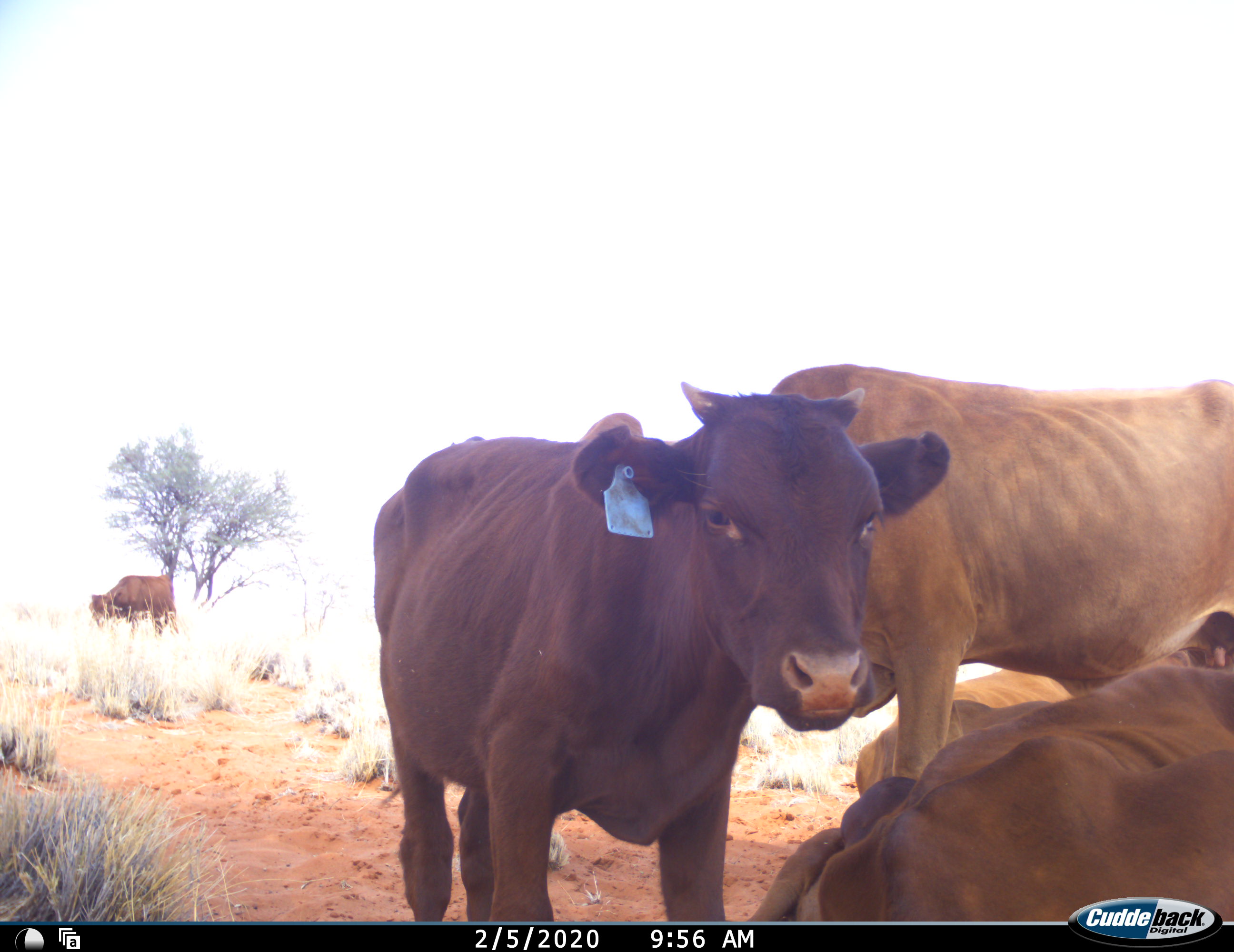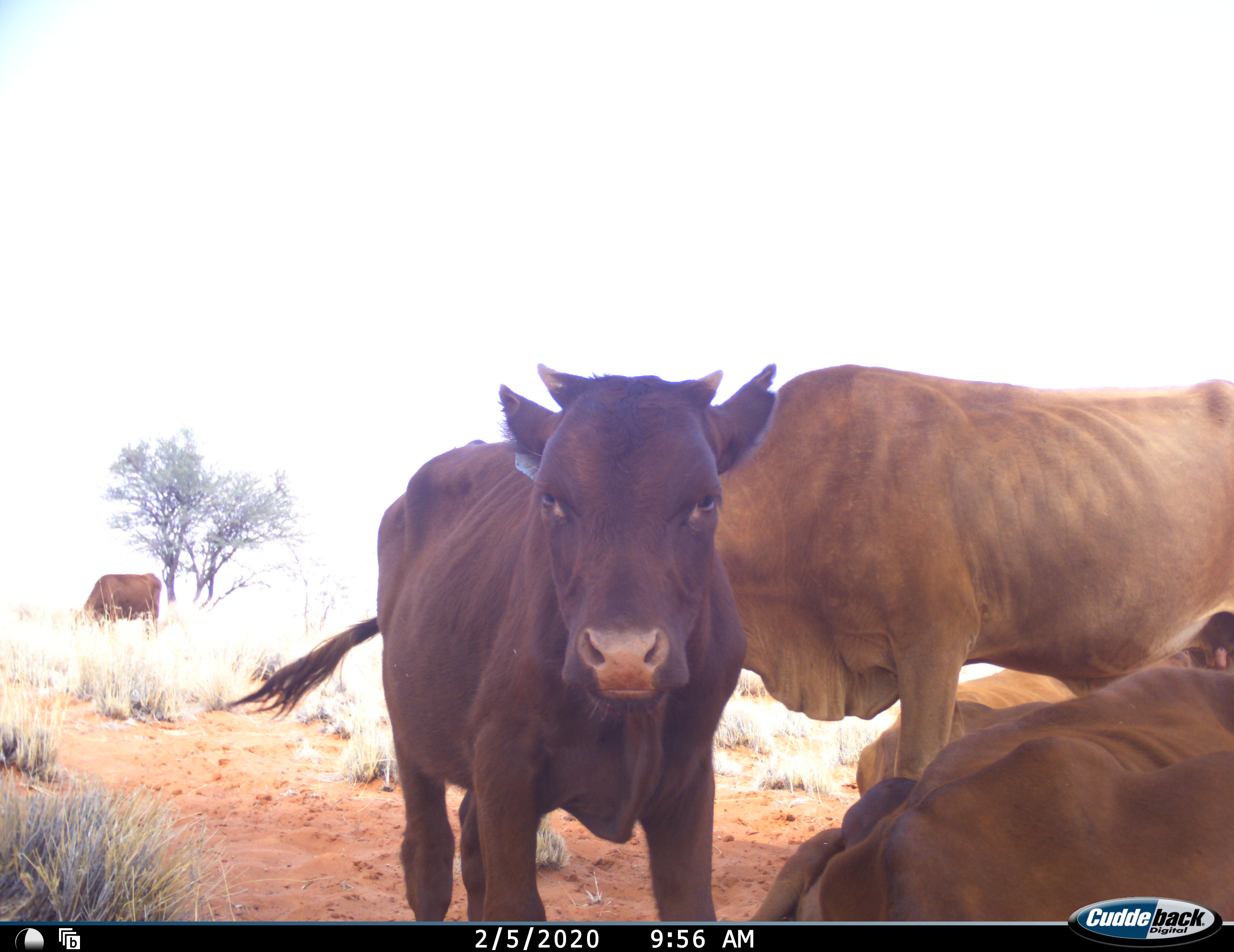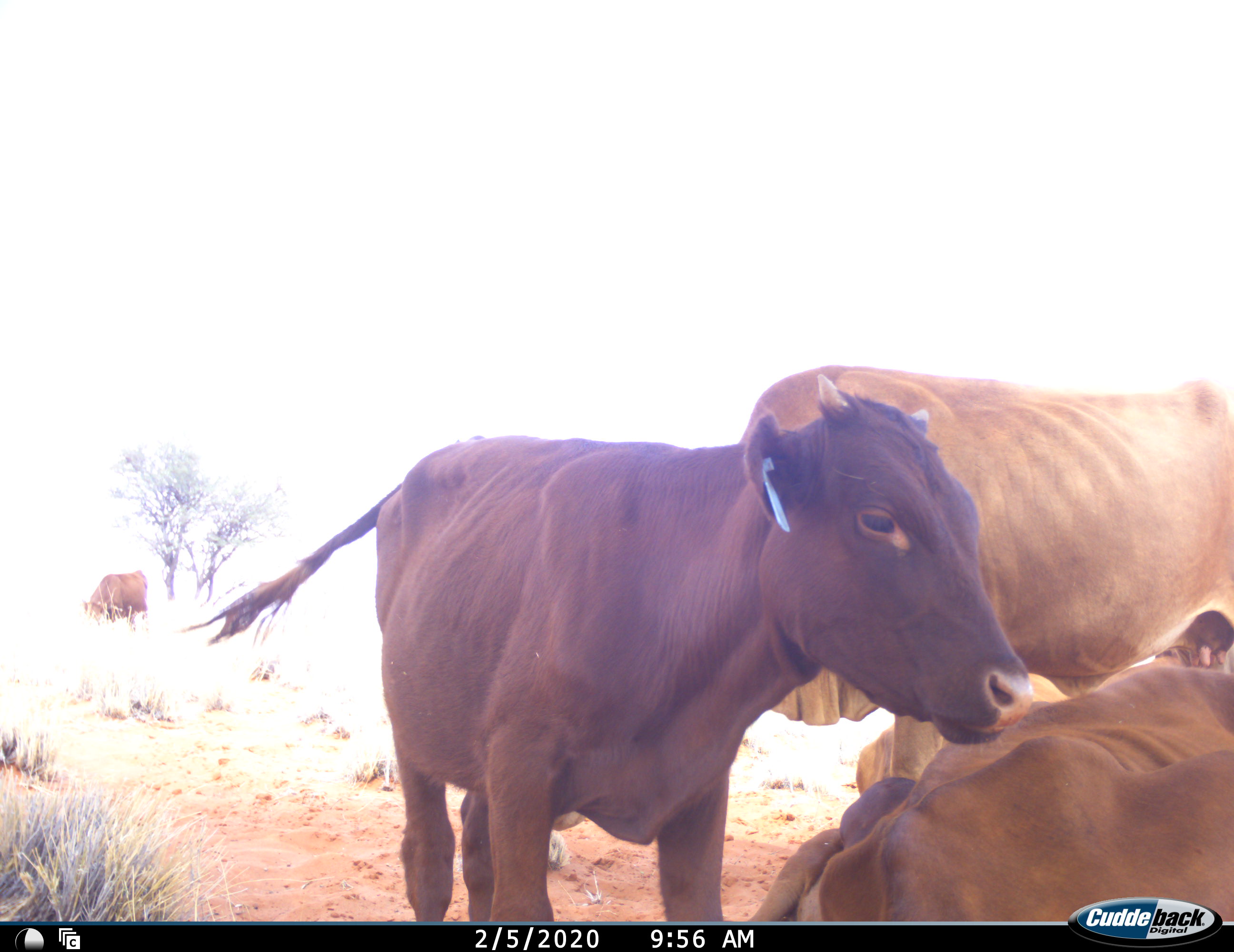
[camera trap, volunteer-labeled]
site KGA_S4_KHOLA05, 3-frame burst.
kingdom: Animalia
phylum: Chordata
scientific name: Vertebrata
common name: domestic animal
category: domesticanimal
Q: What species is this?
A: Domesticanimal (domestic animal) (Vertebrata).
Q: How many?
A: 5.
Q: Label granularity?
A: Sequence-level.